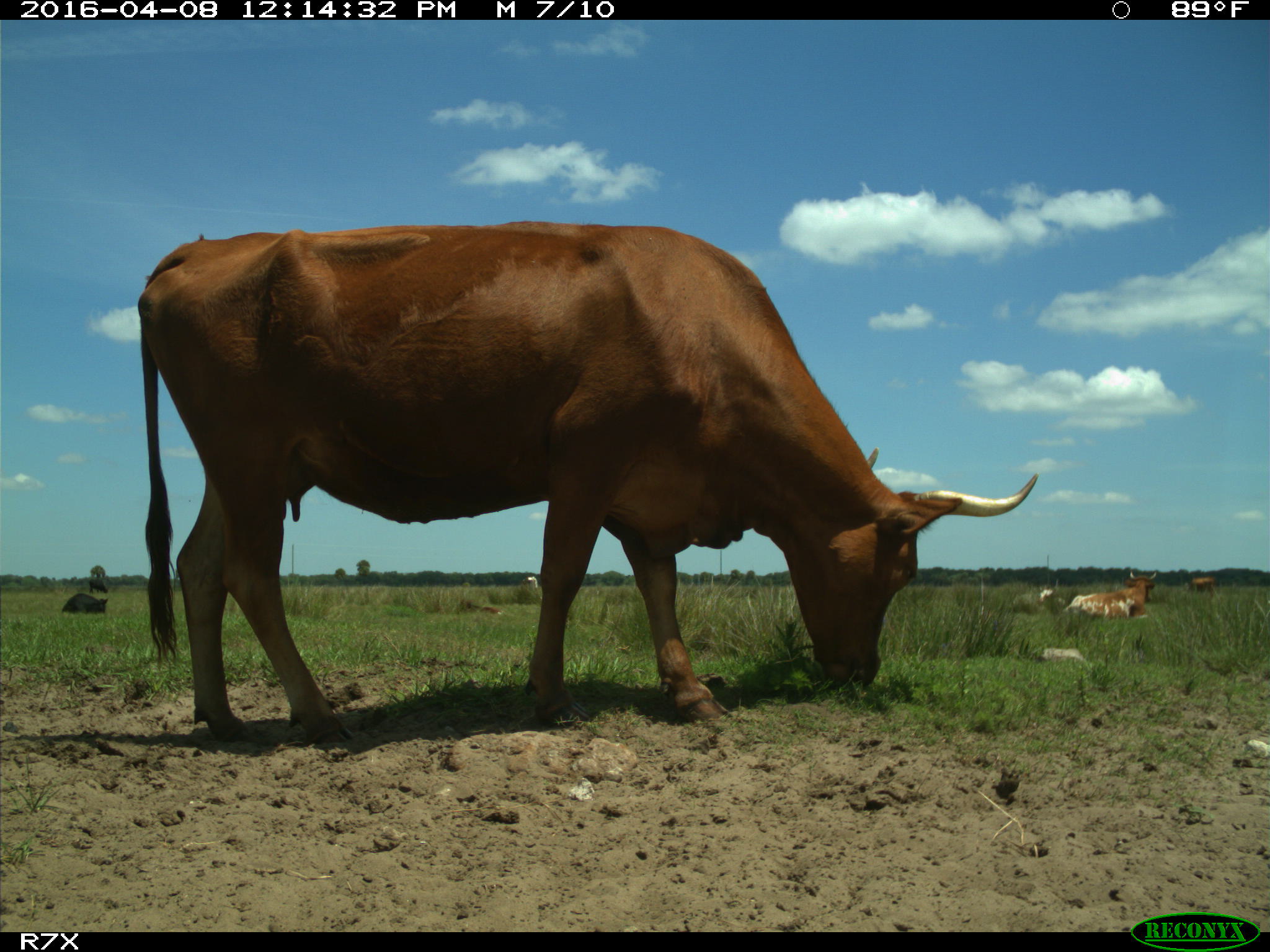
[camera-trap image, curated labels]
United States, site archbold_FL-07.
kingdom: Animalia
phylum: Chordata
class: Mammalia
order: Artiodactyla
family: Bovidae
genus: Bos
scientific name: Bos taurus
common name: domestic cow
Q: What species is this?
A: Bos taurus (domestic cow).